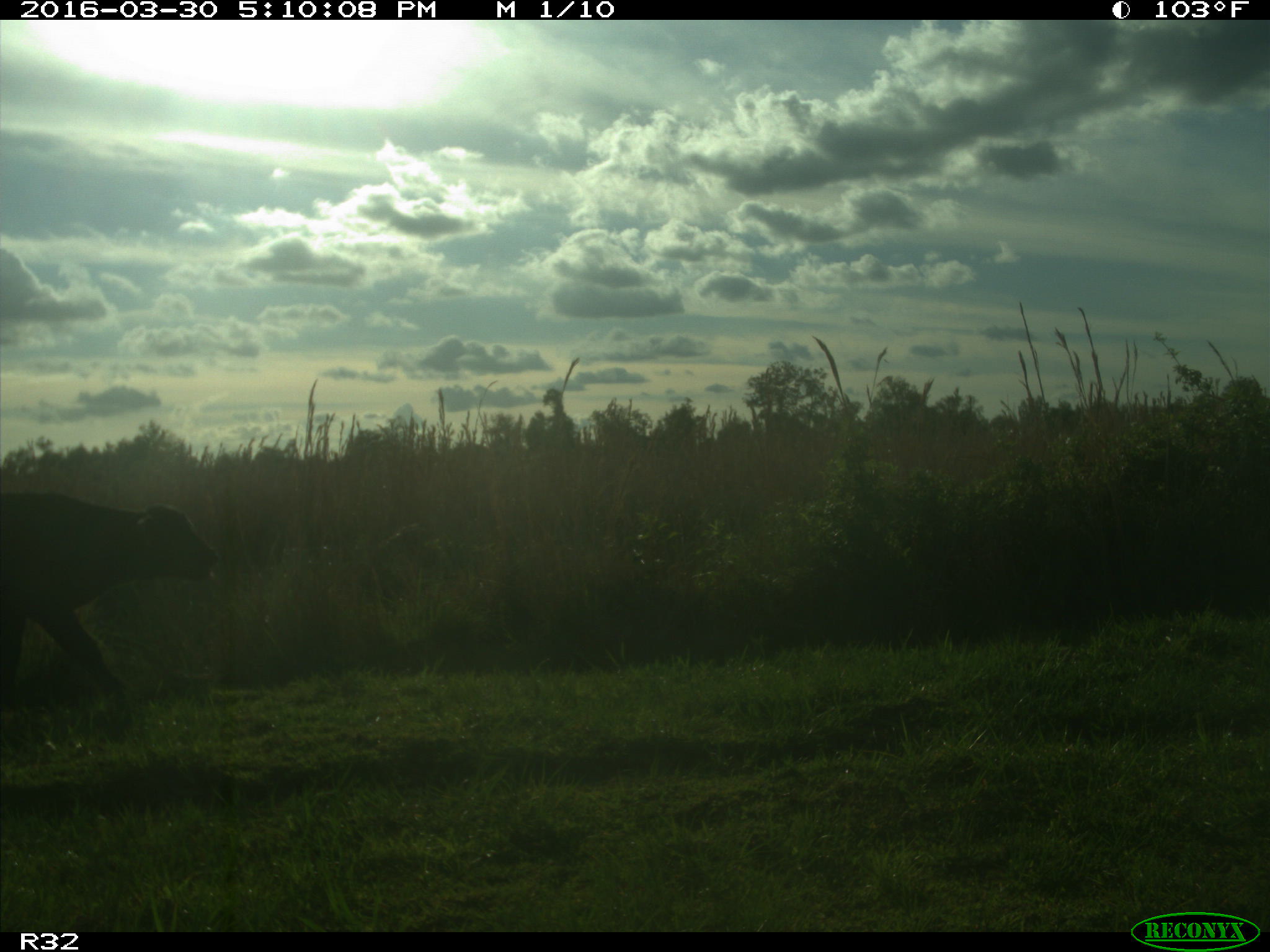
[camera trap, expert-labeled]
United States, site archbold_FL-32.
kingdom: Animalia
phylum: Chordata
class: Mammalia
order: Artiodactyla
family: Bovidae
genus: Bos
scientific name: Bos taurus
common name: domestic cow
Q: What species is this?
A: Bos taurus (domestic cow).